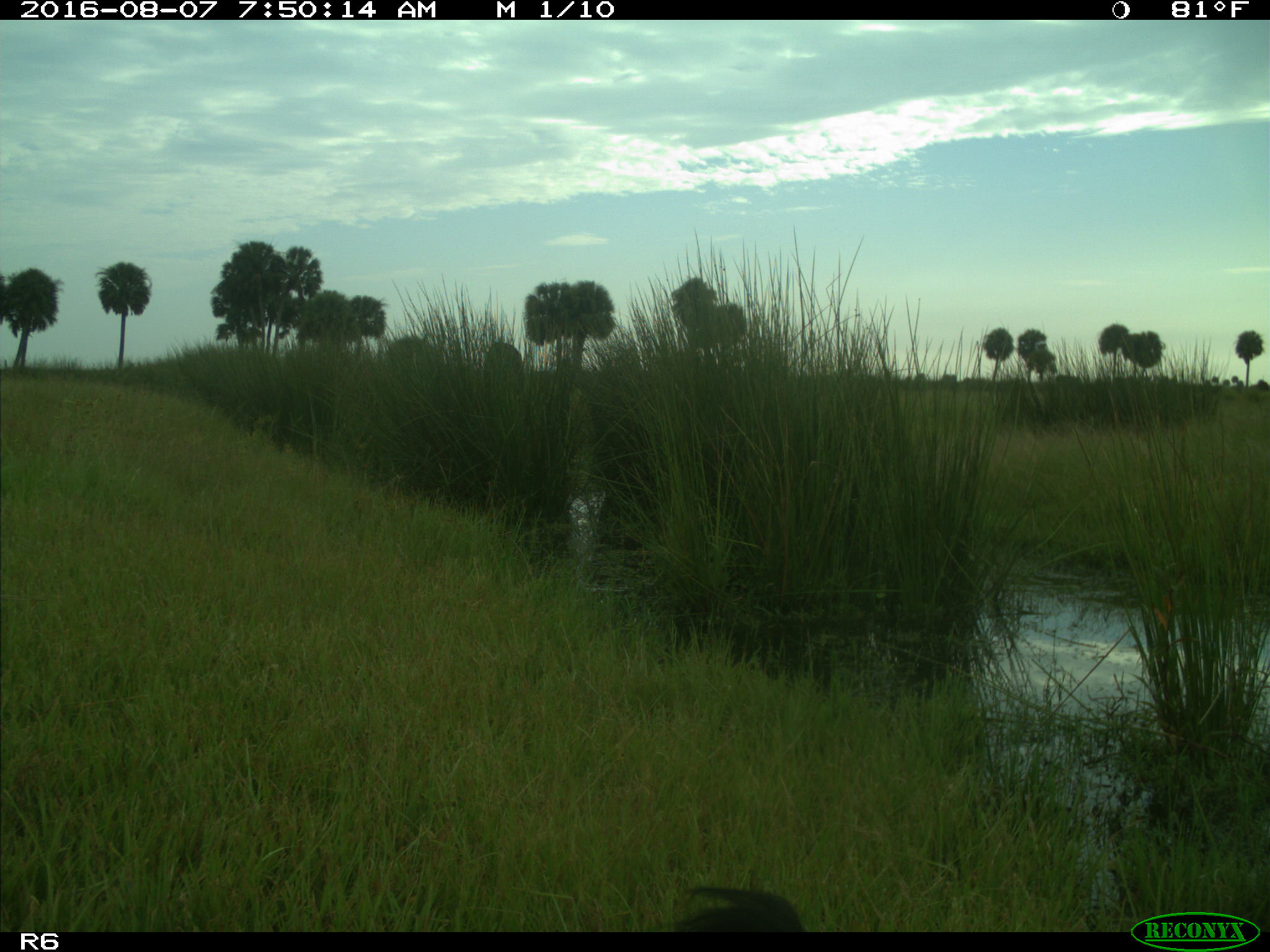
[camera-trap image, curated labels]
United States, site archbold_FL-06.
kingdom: Animalia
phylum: Chordata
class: Mammalia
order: Artiodactyla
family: Bovidae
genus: Bos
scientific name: Bos taurus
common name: domestic cow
Bos taurus (domestic cow).